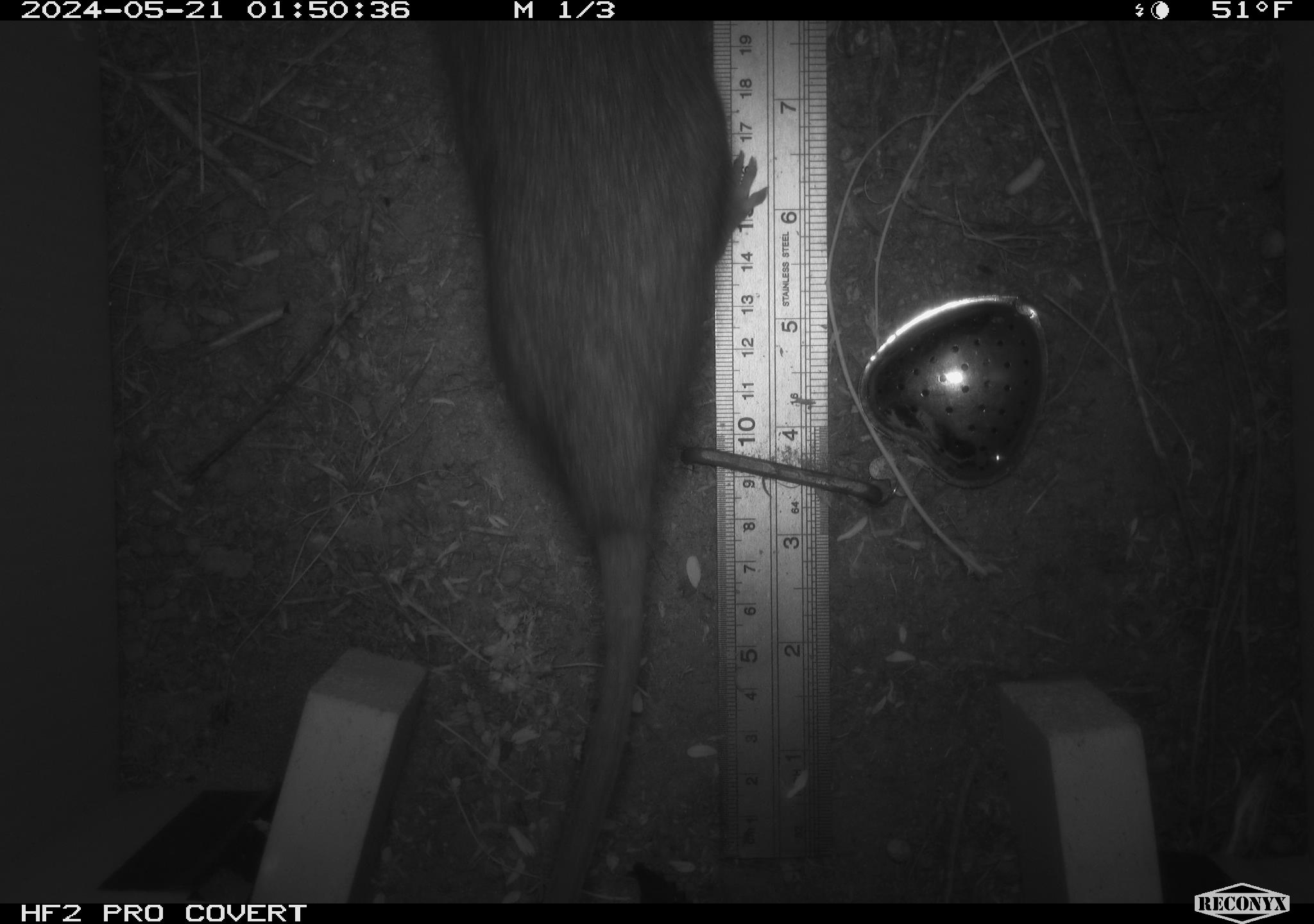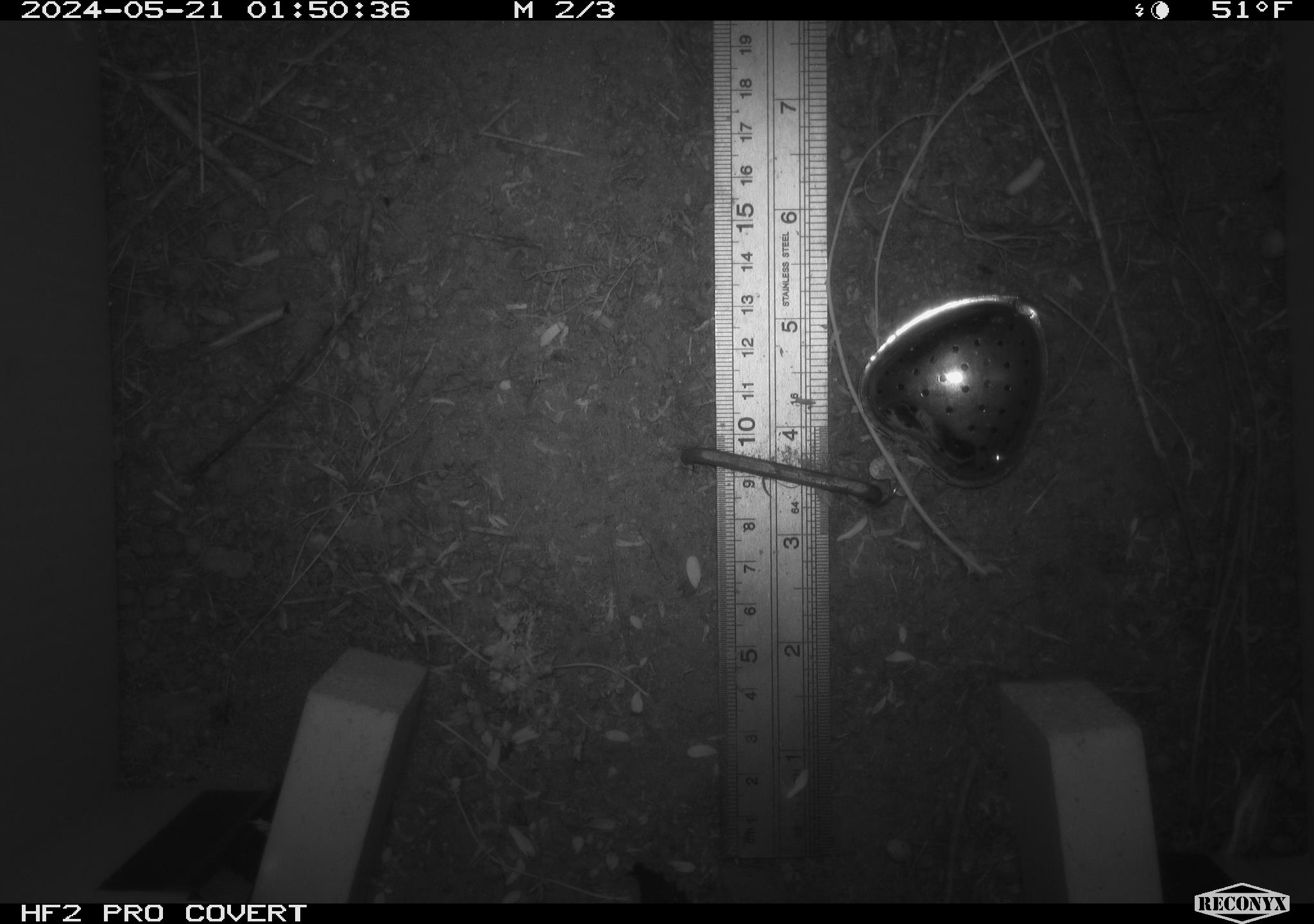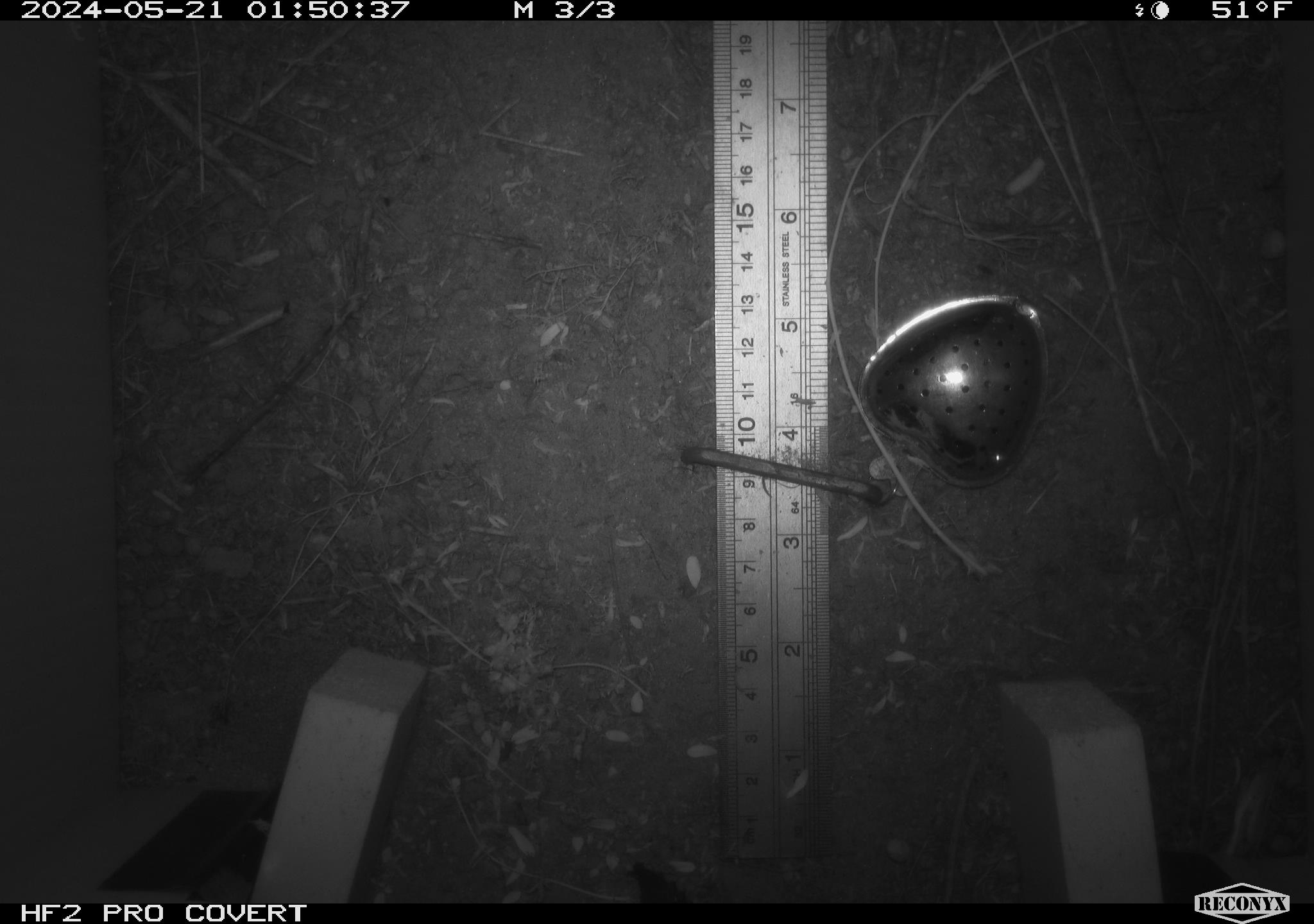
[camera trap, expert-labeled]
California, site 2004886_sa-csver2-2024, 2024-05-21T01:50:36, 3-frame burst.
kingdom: Animalia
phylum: Chordata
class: Mammalia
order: Rodentia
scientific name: Rodentia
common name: rodent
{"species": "rodent (Rodentia)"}